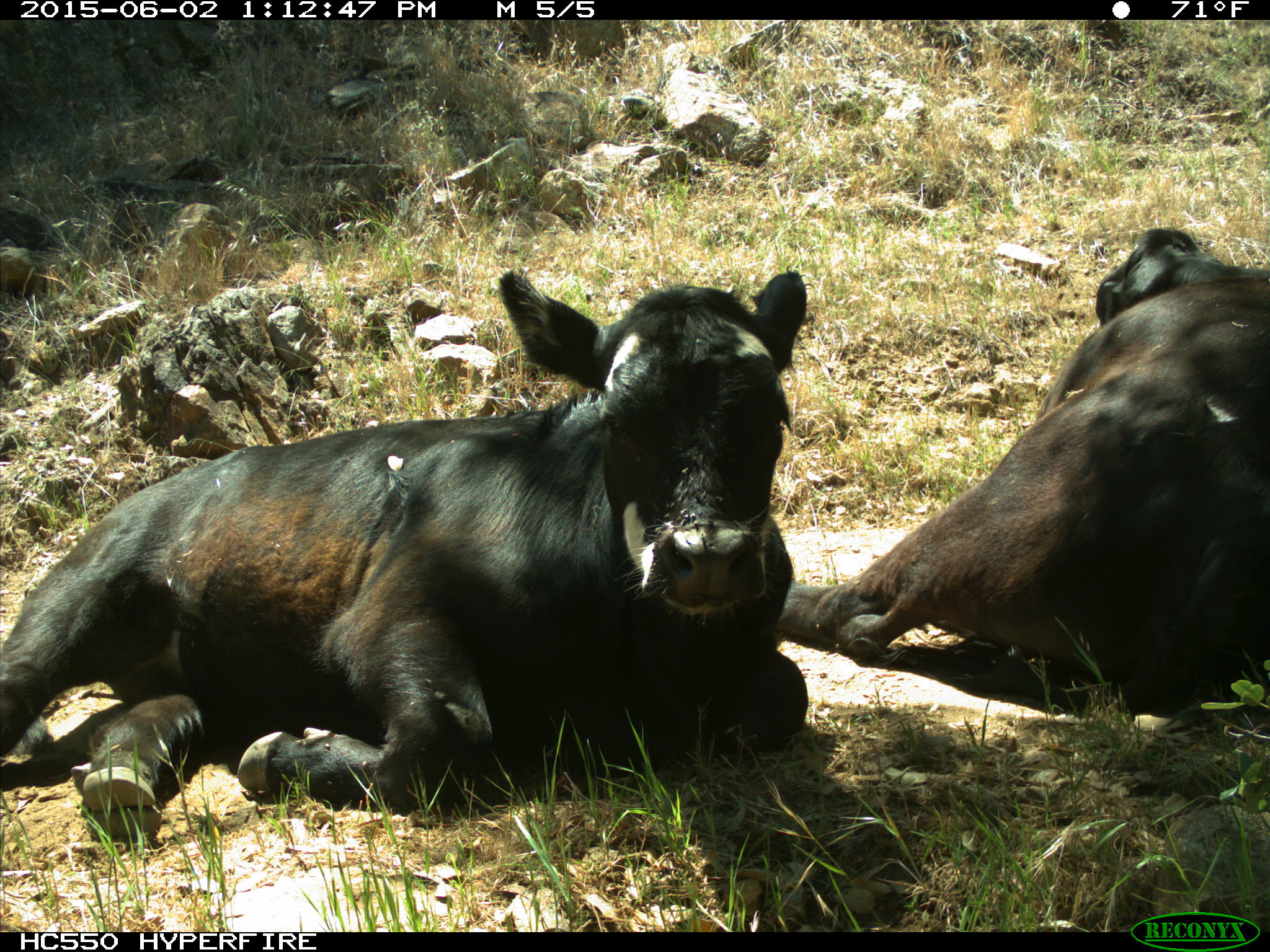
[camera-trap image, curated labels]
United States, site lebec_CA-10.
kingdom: Animalia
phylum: Chordata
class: Mammalia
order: Artiodactyla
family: Bovidae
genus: Bos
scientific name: Bos taurus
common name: domestic cow